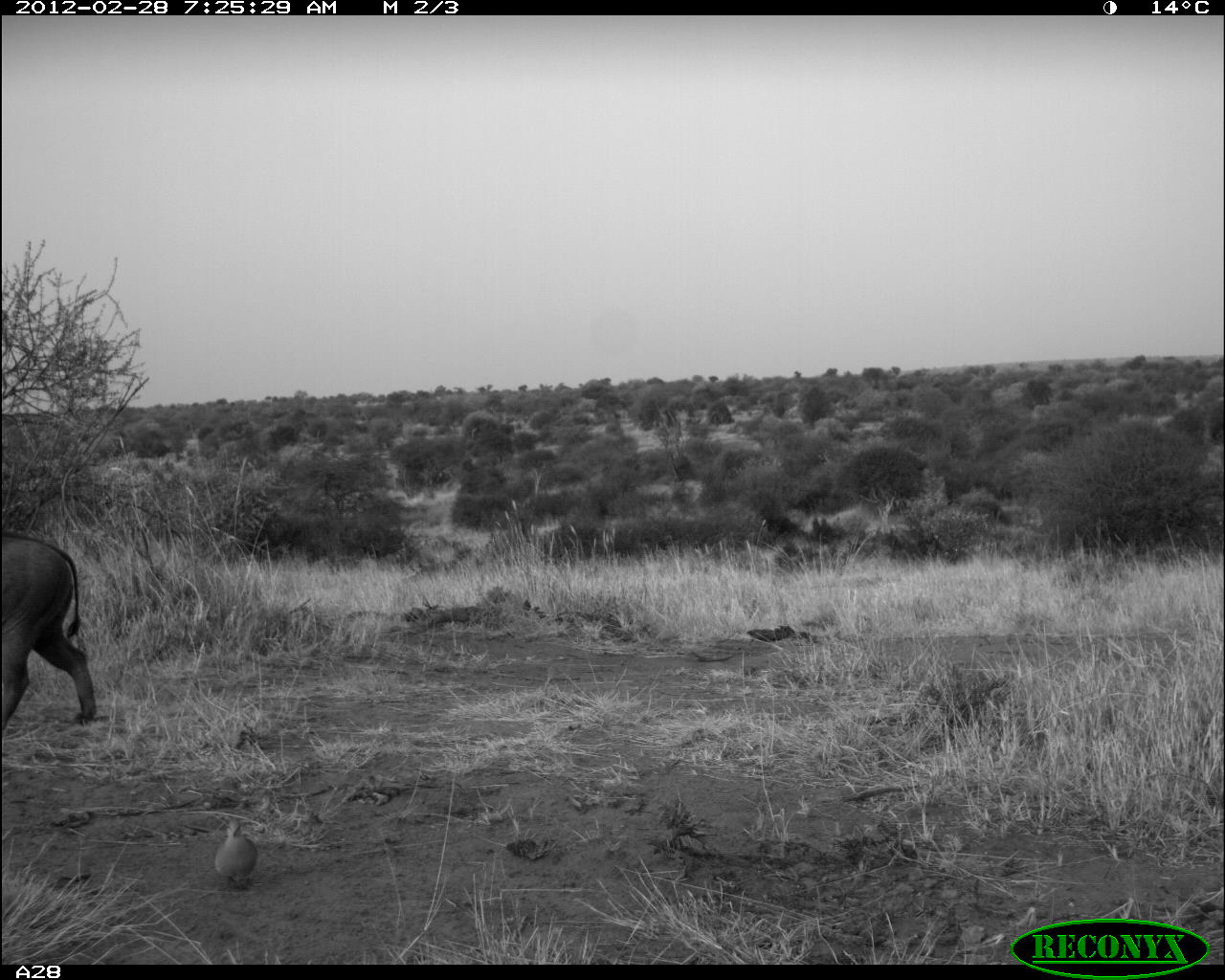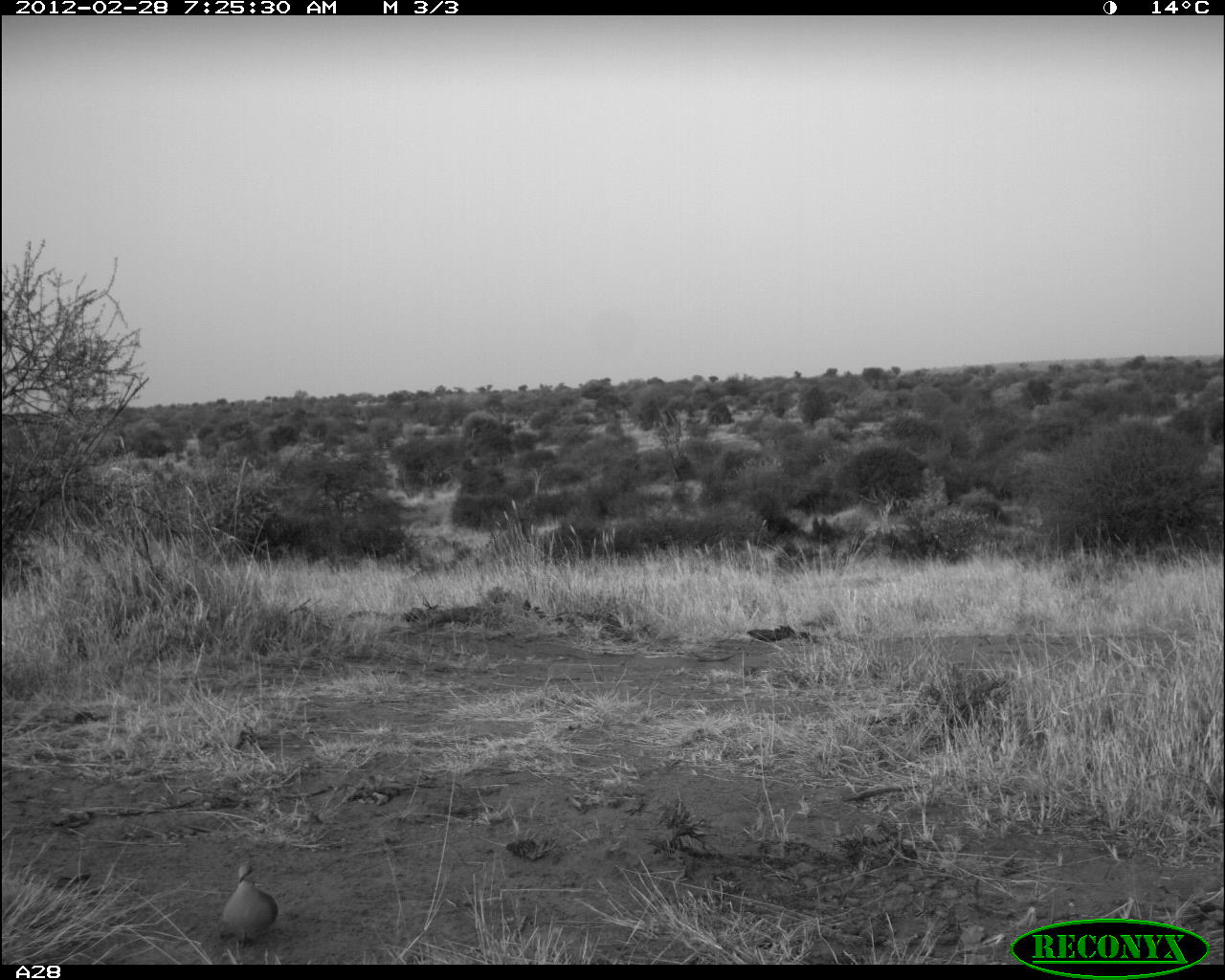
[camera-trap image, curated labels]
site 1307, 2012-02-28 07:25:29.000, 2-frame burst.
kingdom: Animalia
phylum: Chordata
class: Aves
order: Columbiformes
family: Columbidae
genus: Streptopelia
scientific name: Streptopelia capicola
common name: ring-necked dove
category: streptopilia capicola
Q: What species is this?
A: Streptopilia capicola (ring-necked dove) (Streptopelia capicola).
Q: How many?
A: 1.